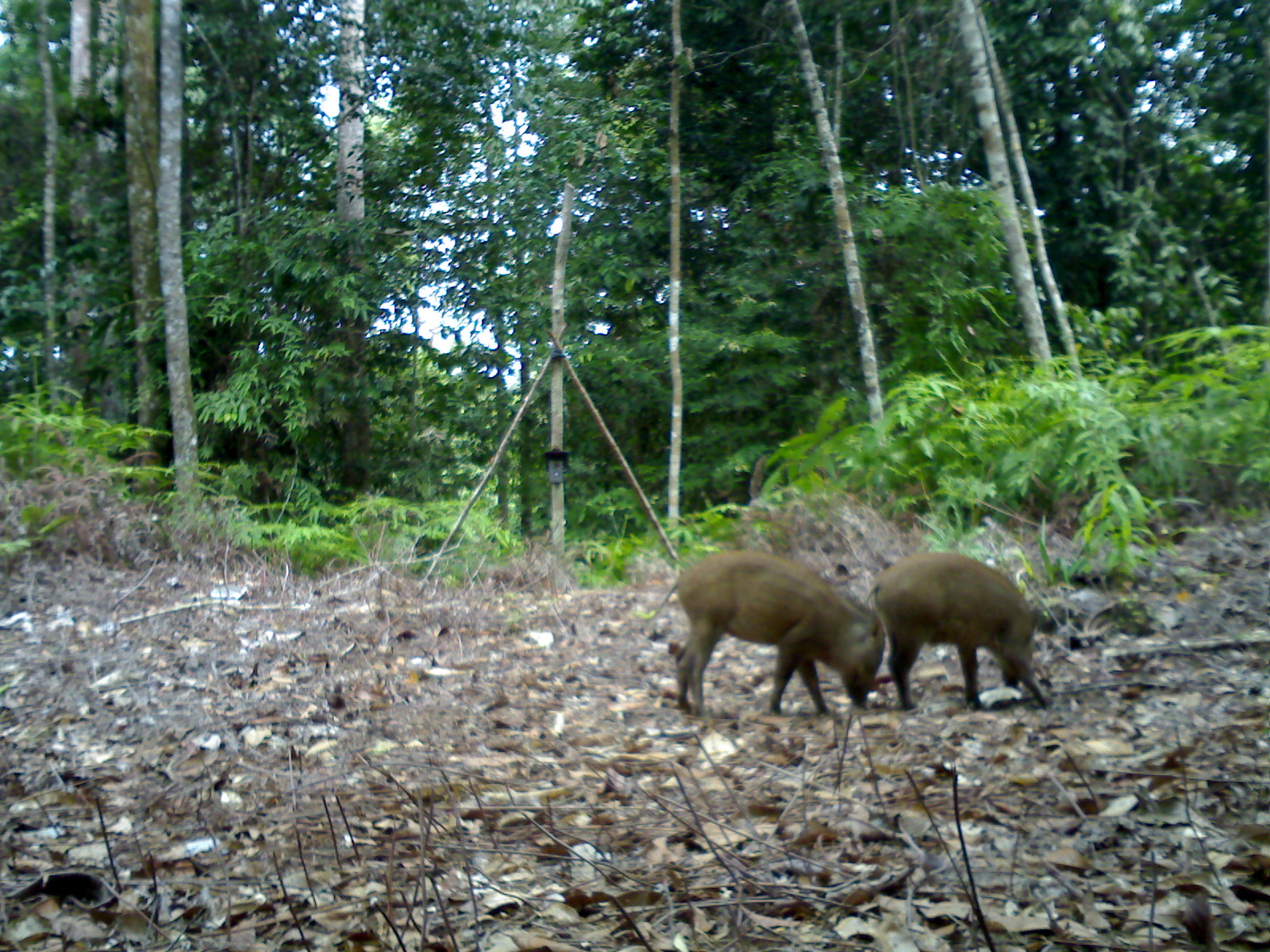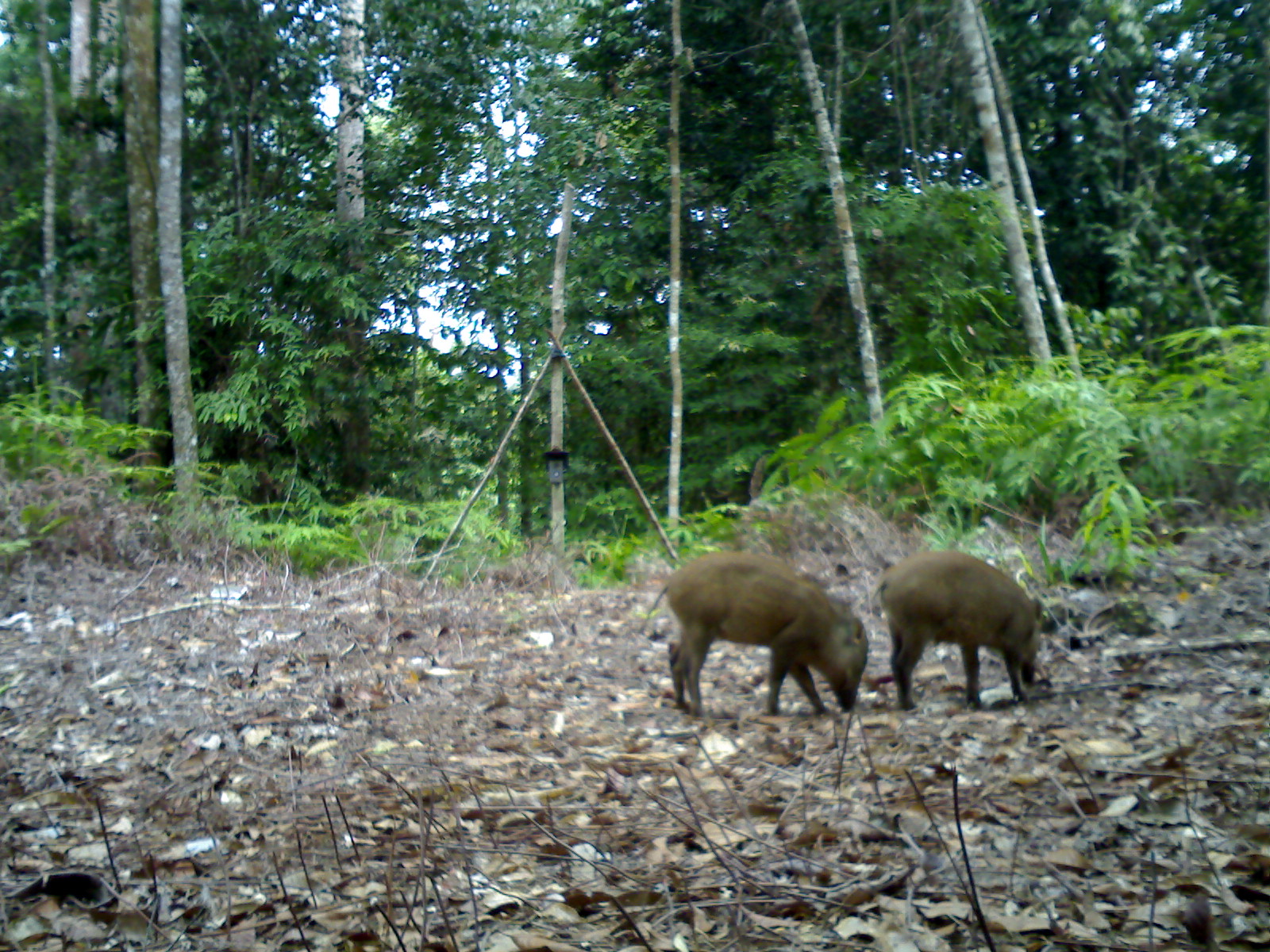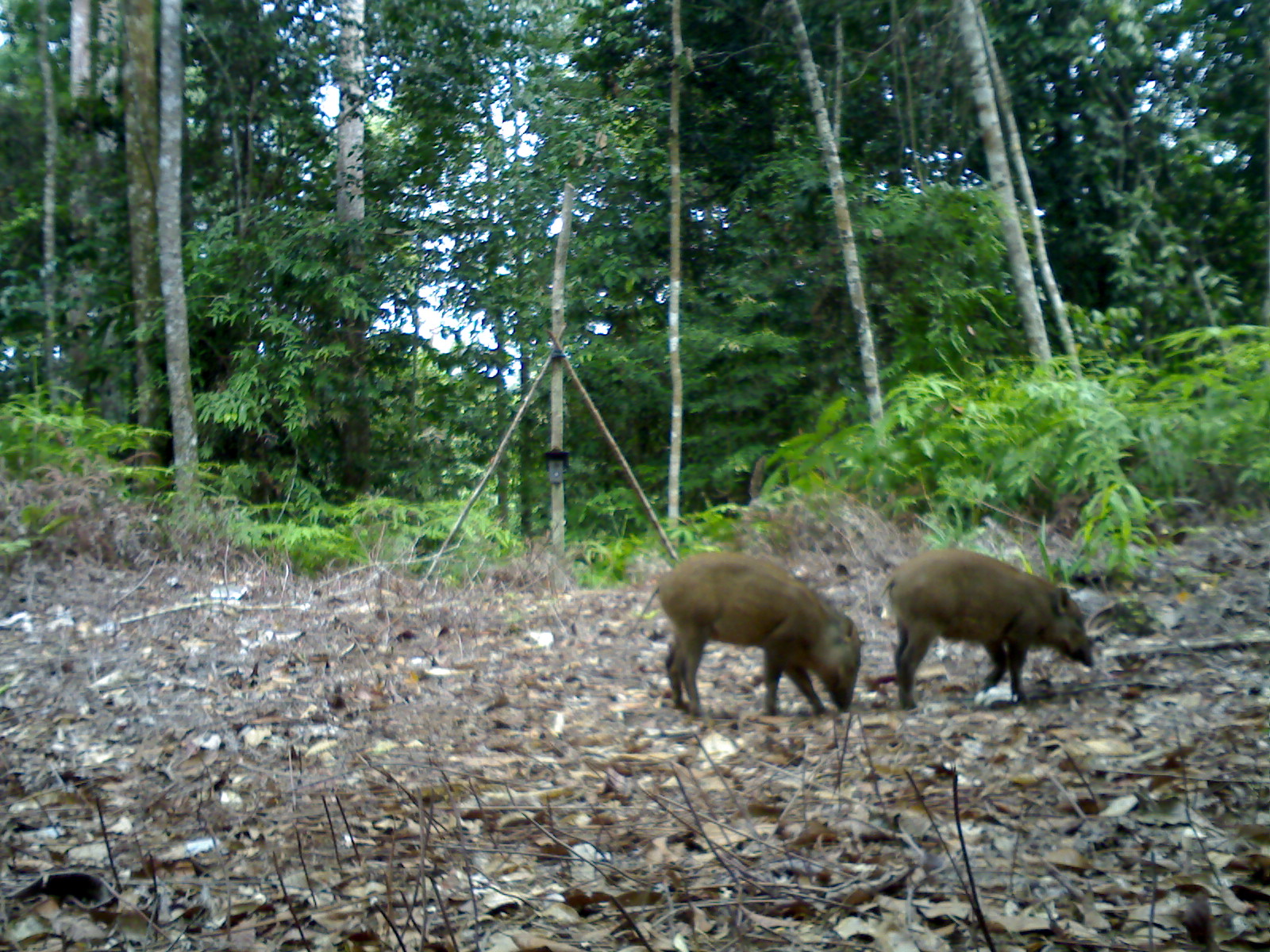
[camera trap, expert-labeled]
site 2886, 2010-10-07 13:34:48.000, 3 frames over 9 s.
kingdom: Animalia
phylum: Chordata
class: Mammalia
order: Artiodactyla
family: Suidae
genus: Sus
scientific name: Sus scrofa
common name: wild boar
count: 2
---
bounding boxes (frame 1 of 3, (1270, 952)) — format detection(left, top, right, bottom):
sus scrofa: detection(649, 549, 886, 717); detection(863, 554, 1049, 710)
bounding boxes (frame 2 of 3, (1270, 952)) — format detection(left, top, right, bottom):
sus scrofa: detection(646, 548, 869, 712); detection(868, 548, 1044, 711)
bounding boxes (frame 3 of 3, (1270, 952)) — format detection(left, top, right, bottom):
sus scrofa: detection(627, 549, 862, 719); detection(874, 548, 1094, 712)